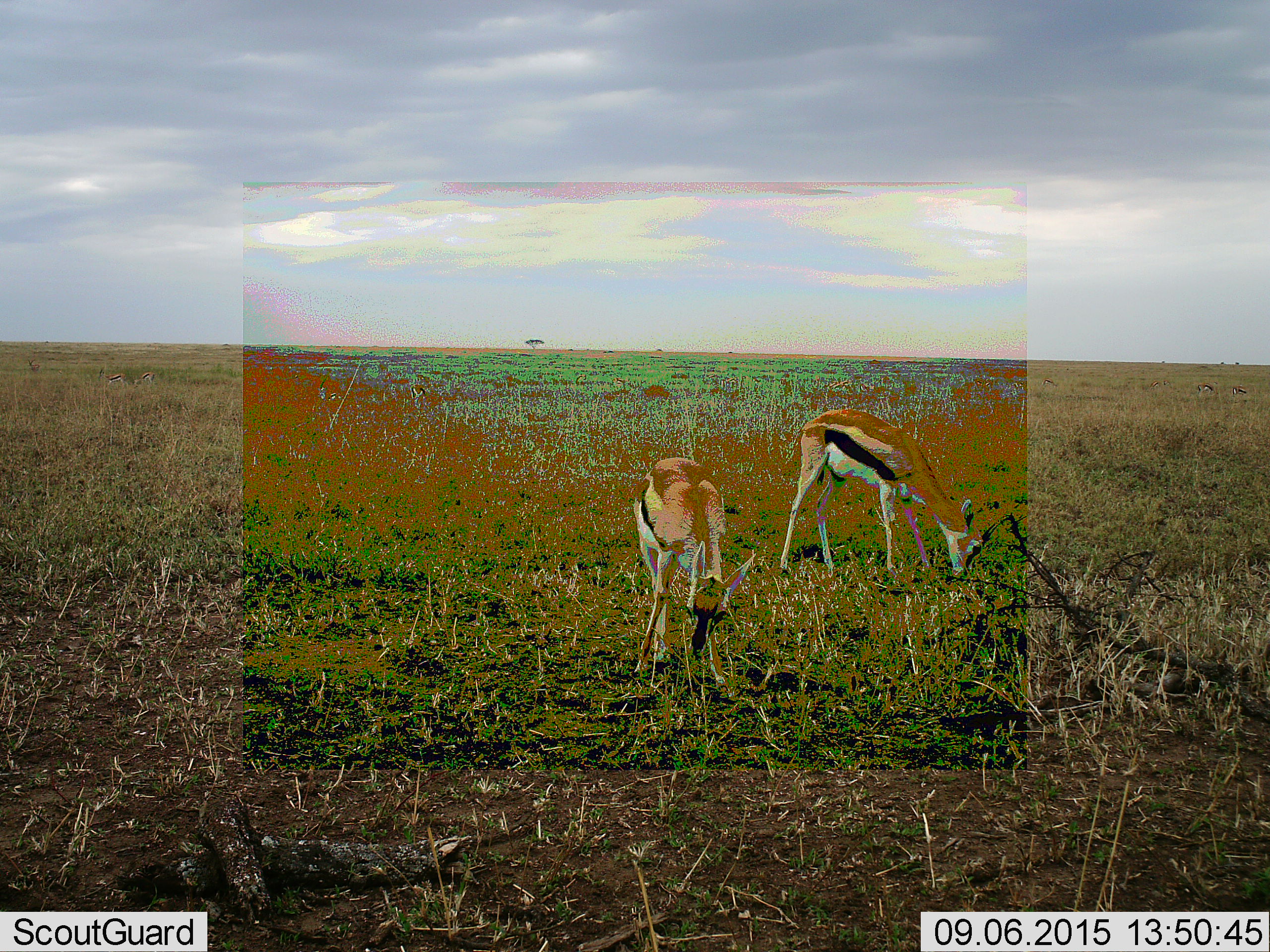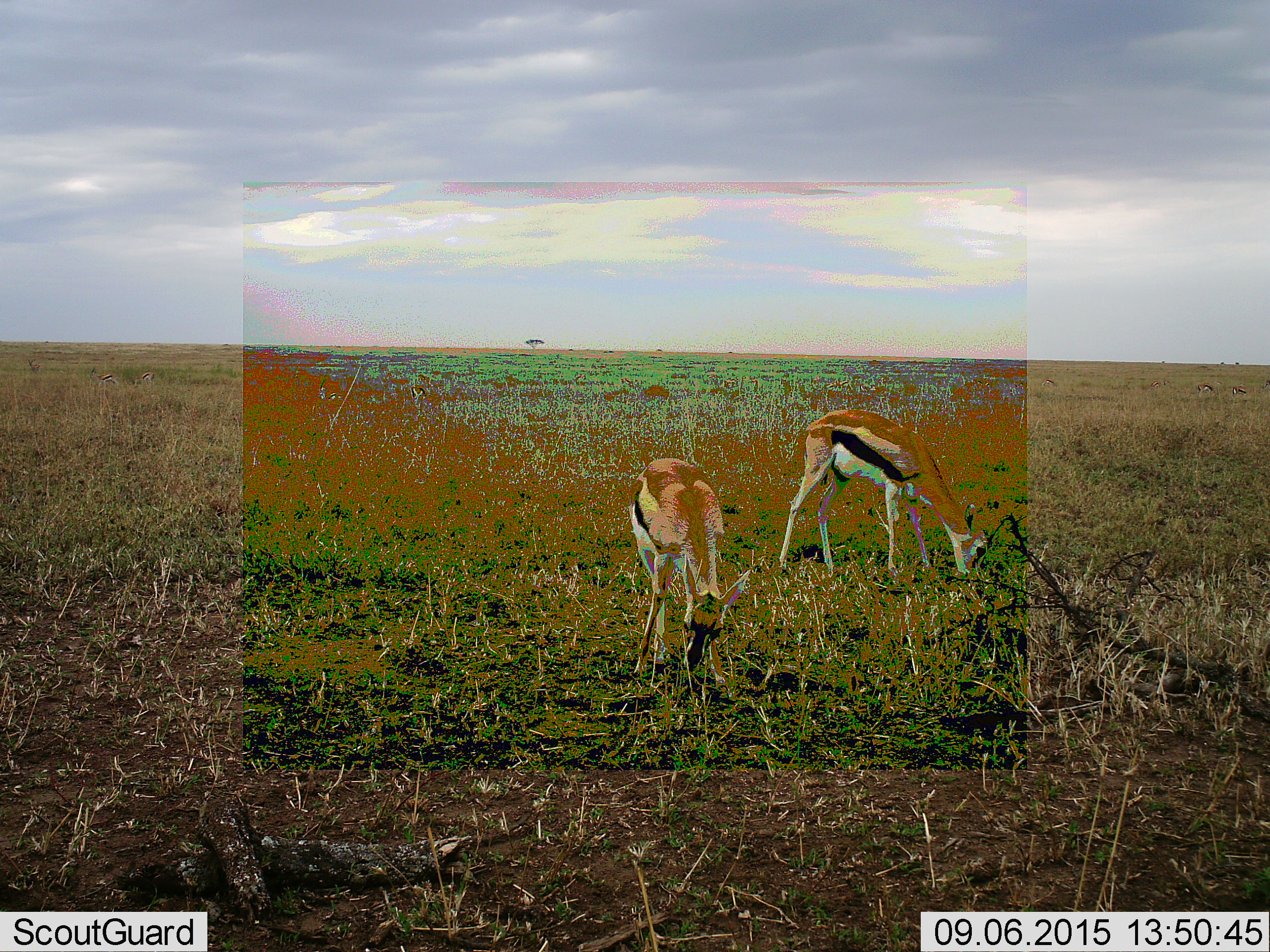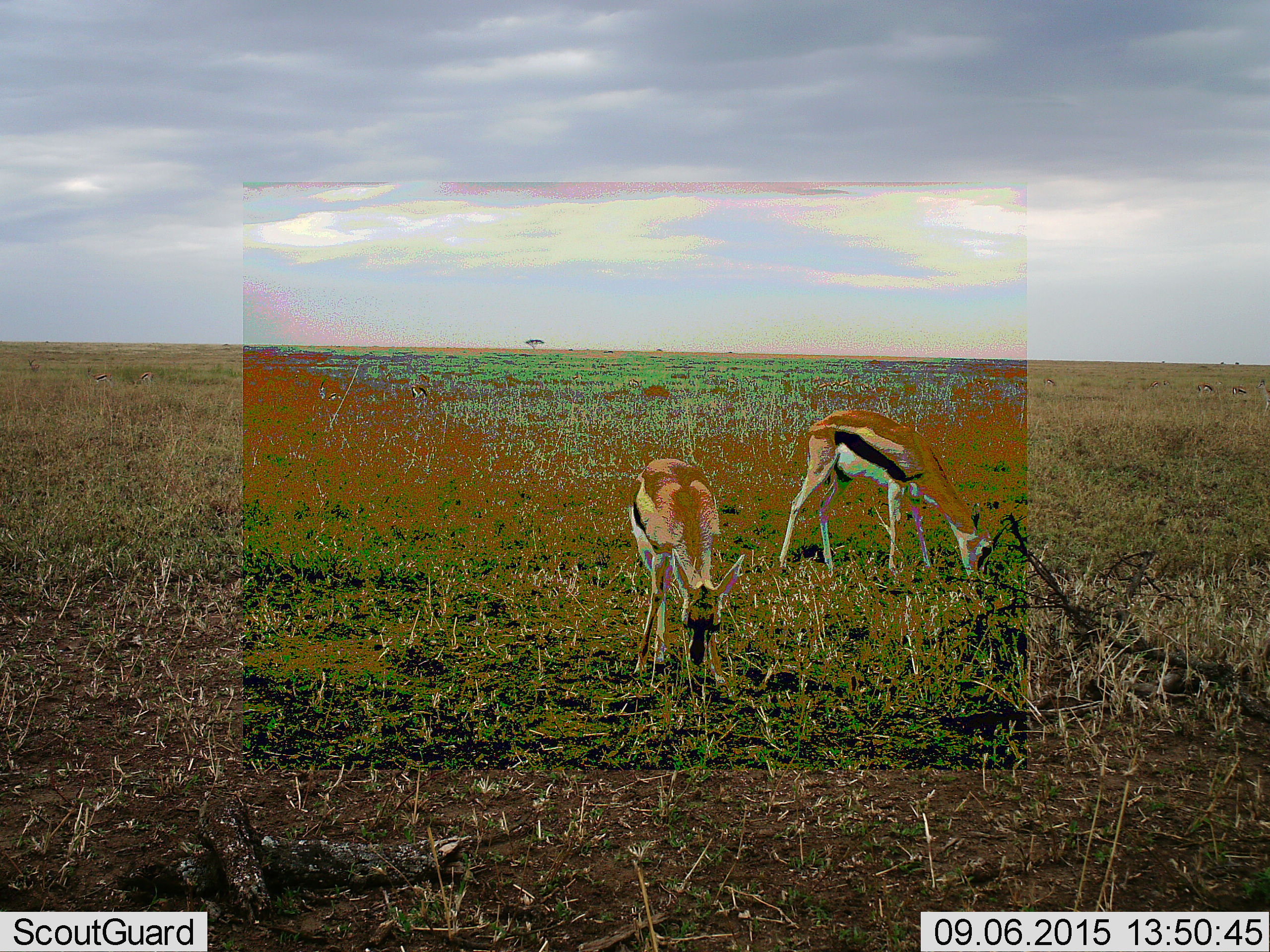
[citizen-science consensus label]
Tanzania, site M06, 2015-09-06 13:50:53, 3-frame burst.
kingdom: Animalia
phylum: Chordata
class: Mammalia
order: Artiodactyla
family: Bovidae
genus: Eudorcas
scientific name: Eudorcas thomsonii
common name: thomson's gazelle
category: gazellethomsons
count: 2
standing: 25%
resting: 0%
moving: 12%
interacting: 0%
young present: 12%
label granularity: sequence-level